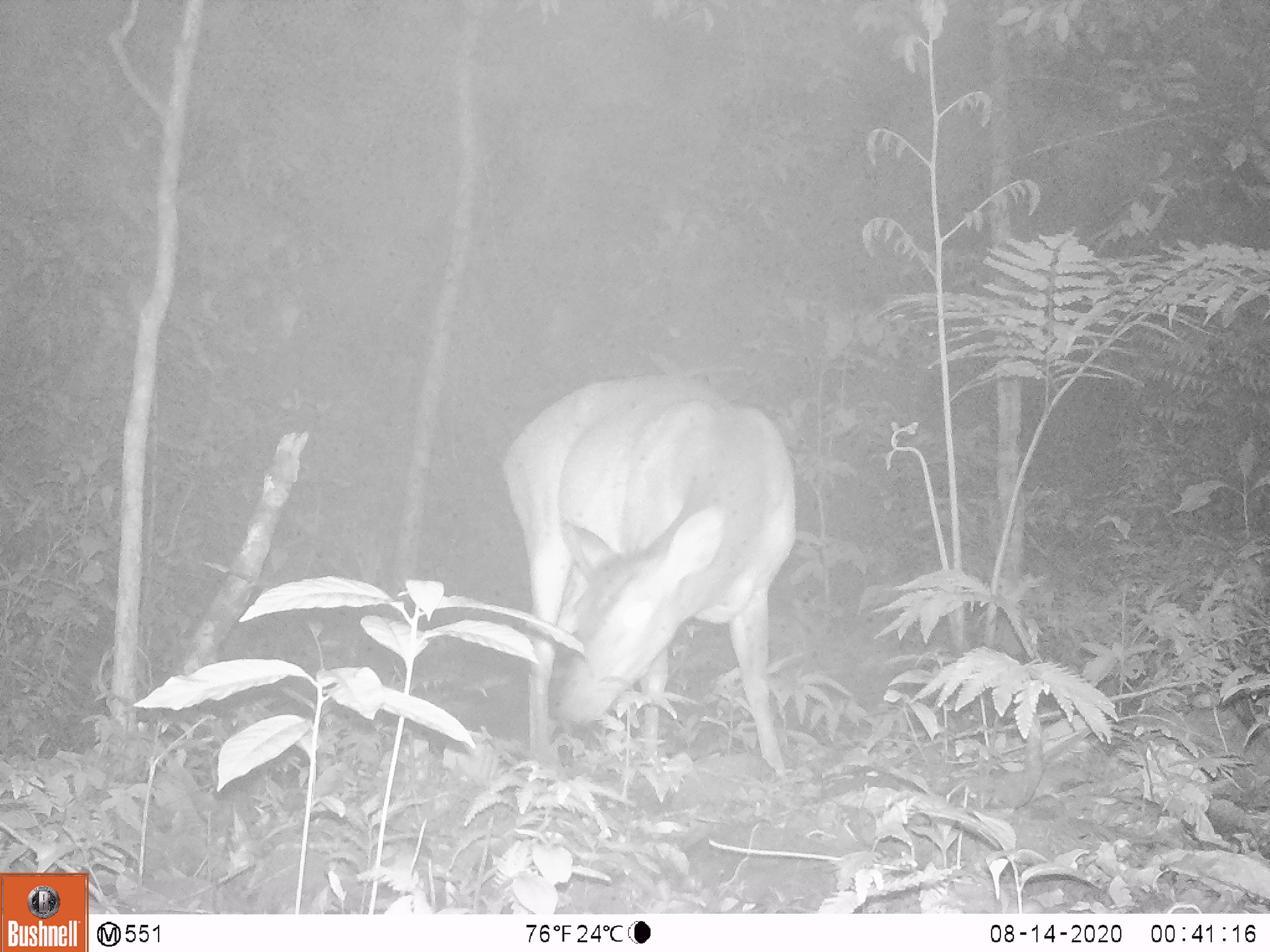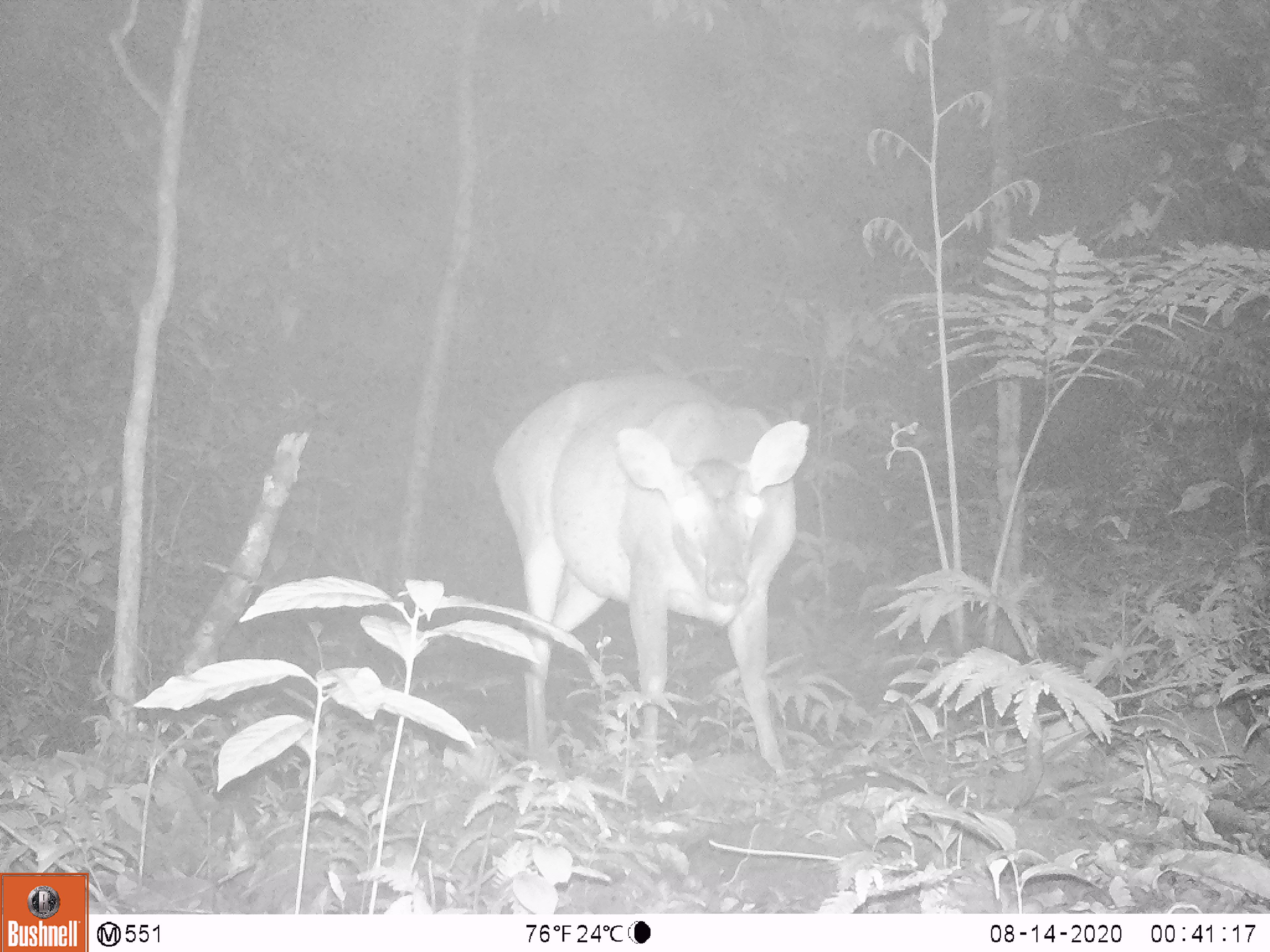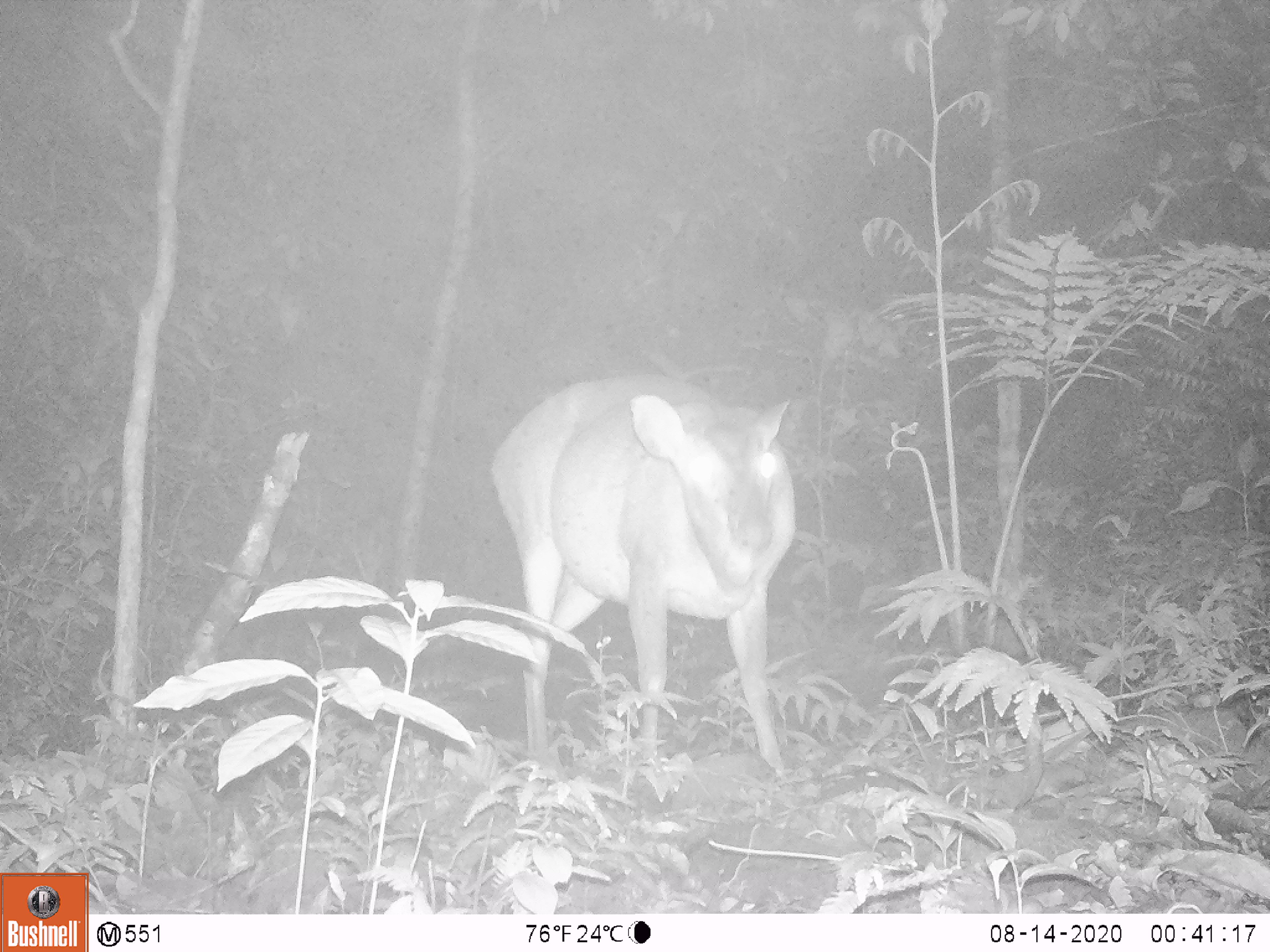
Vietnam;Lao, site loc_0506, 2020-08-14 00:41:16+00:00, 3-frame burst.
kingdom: Animalia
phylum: Chordata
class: Mammalia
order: Artiodactyla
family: Cervidae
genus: Muntiacus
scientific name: Muntiacus vuquangensis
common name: large-antlered muntjac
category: large antlered muntjac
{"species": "large antlered muntjac (large-antlered muntjac) (Muntiacus vuquangensis)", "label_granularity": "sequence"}